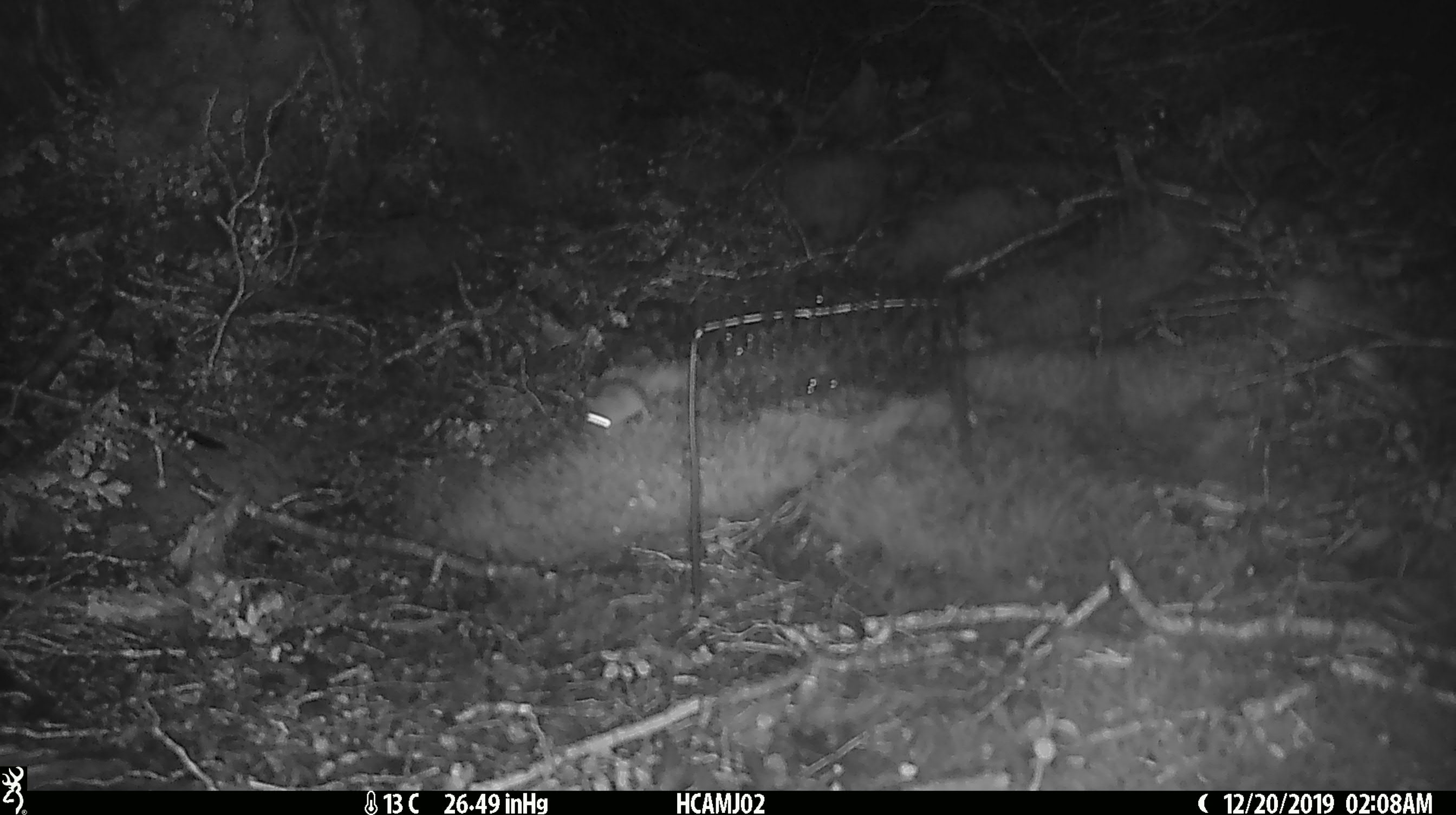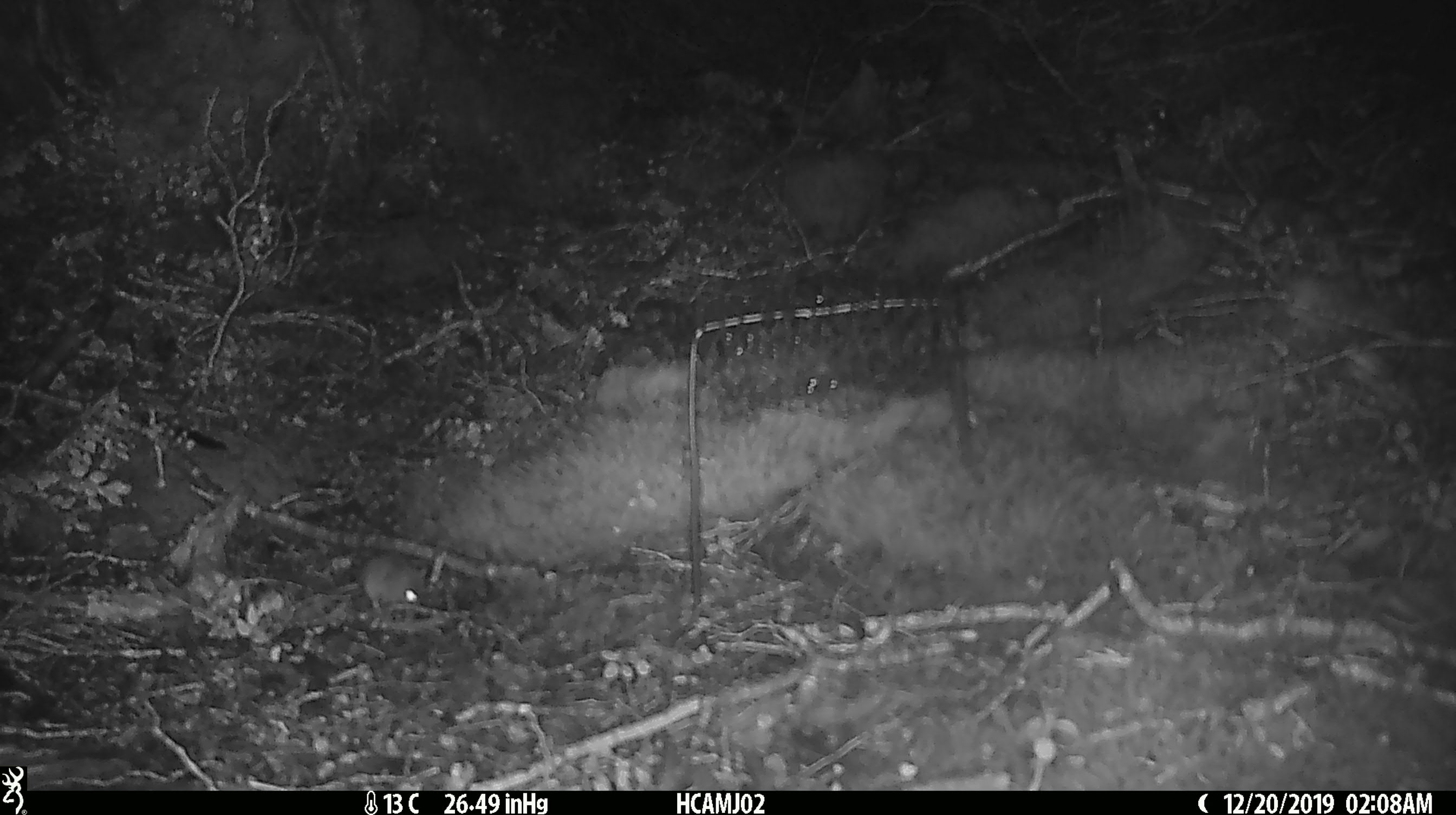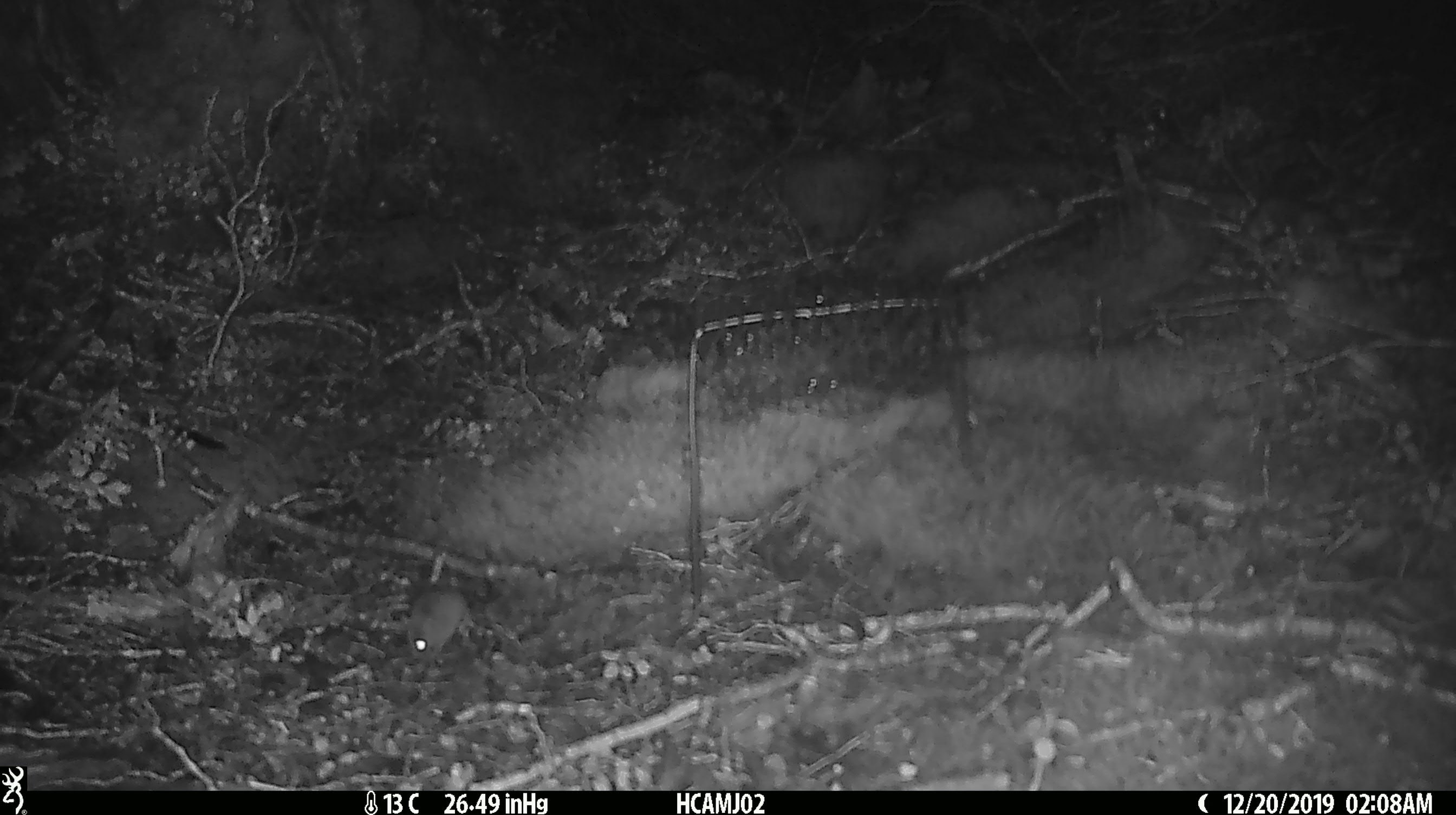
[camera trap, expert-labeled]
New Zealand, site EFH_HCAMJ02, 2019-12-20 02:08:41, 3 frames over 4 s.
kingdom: Animalia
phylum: Chordata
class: Mammalia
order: Rodentia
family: Muridae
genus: Mus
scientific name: Mus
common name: mouse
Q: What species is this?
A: Mouse (Mus).